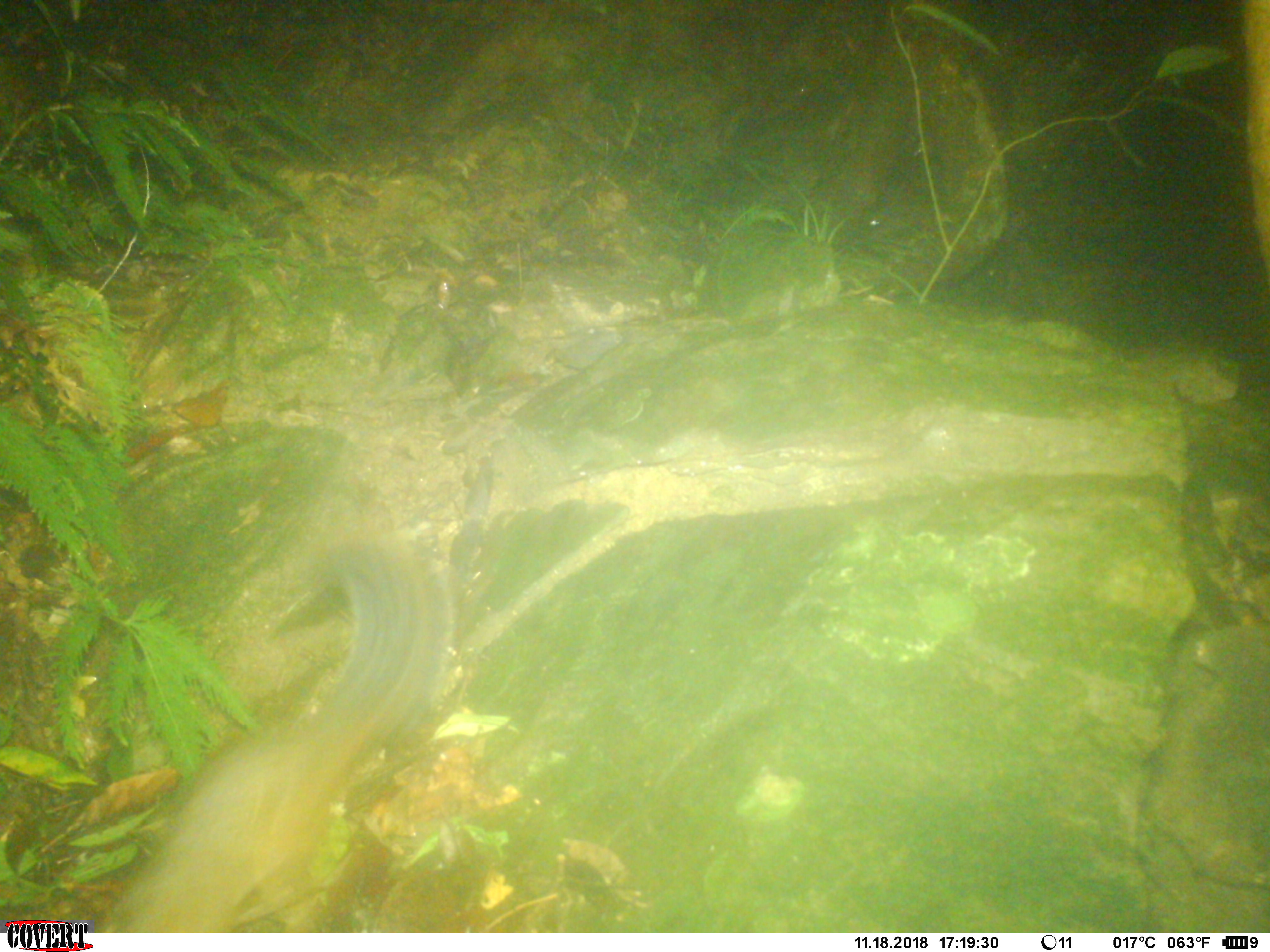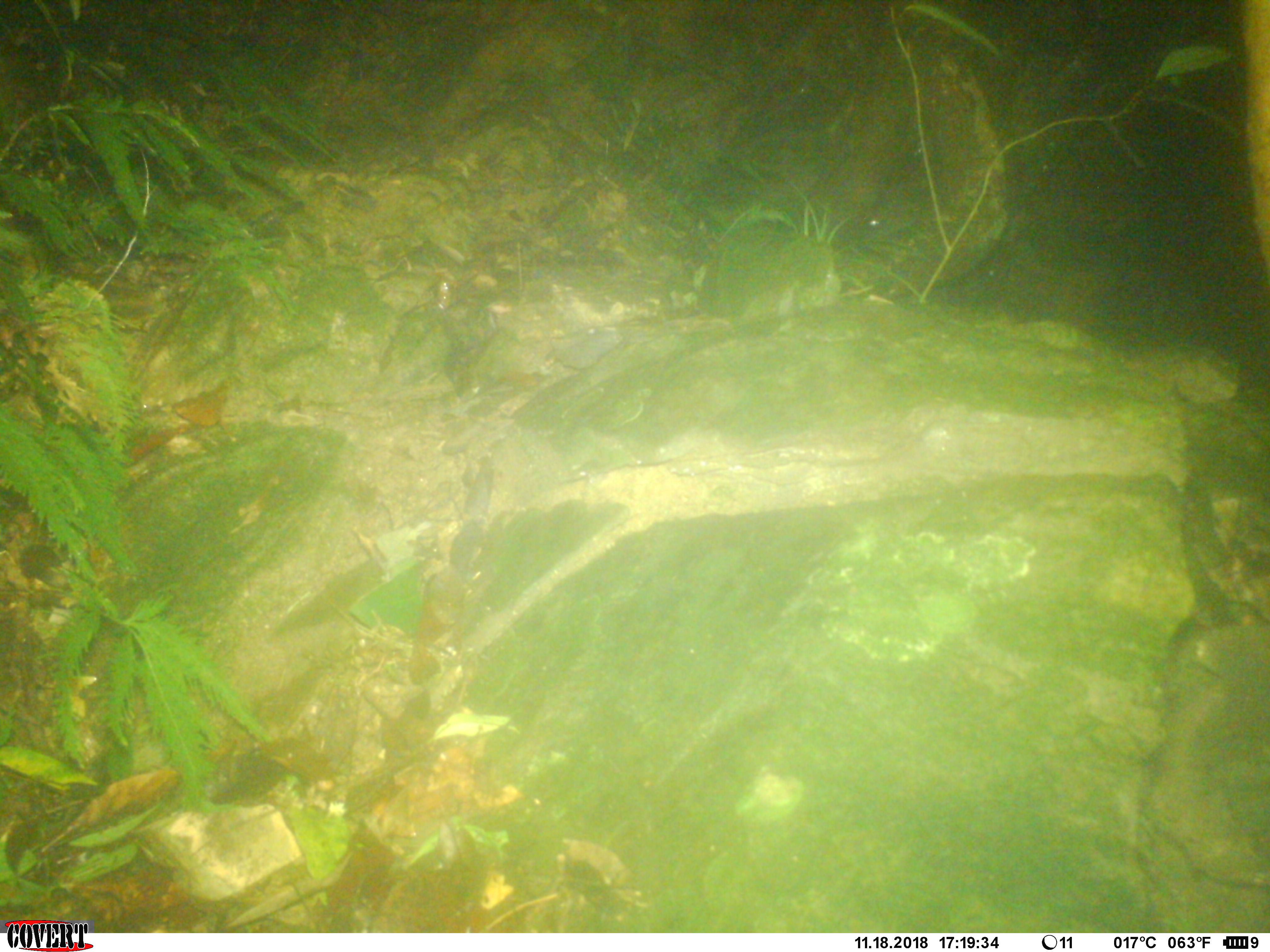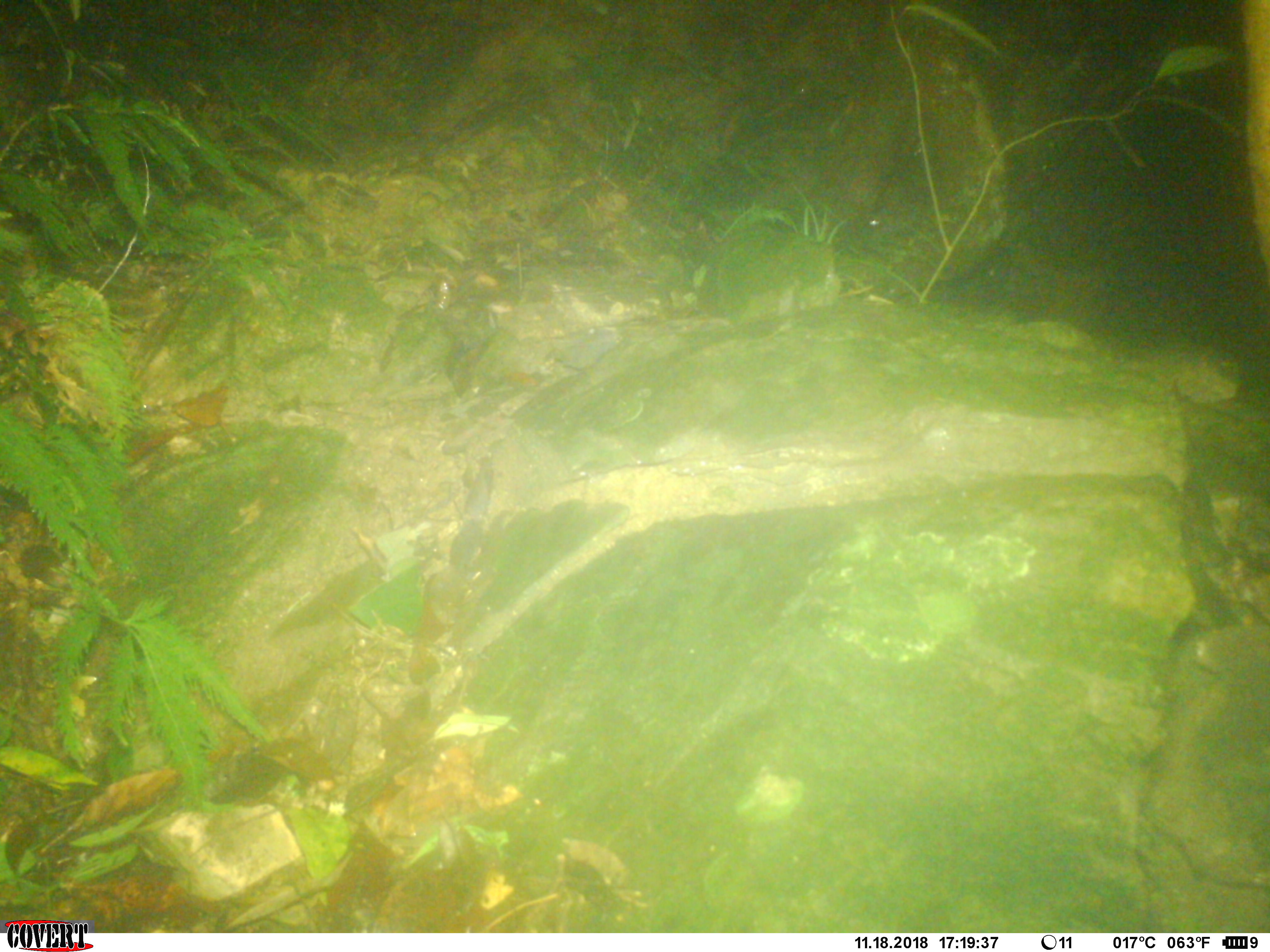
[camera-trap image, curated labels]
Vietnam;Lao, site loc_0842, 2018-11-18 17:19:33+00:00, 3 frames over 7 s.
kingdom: Animalia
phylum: Chordata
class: Mammalia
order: Rodentia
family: Sciuridae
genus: Dremomys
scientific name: Dremomys rufigenis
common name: red-cheeked squirrel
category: red cheeked squirrel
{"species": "red cheeked squirrel (red-cheeked squirrel) (Dremomys rufigenis)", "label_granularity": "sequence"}